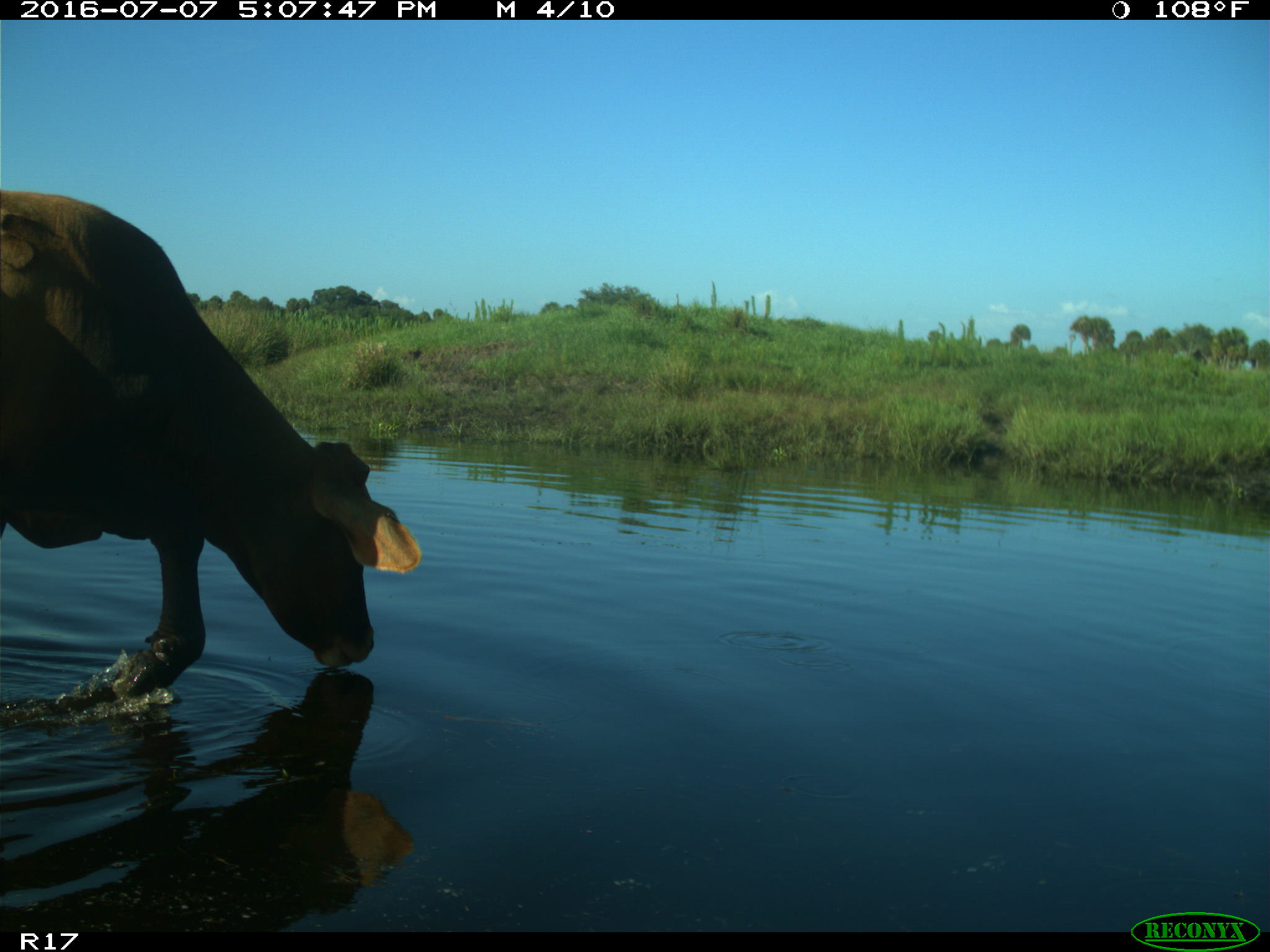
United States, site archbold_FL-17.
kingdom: Animalia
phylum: Chordata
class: Mammalia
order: Artiodactyla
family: Bovidae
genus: Bos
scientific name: Bos taurus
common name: domestic cow